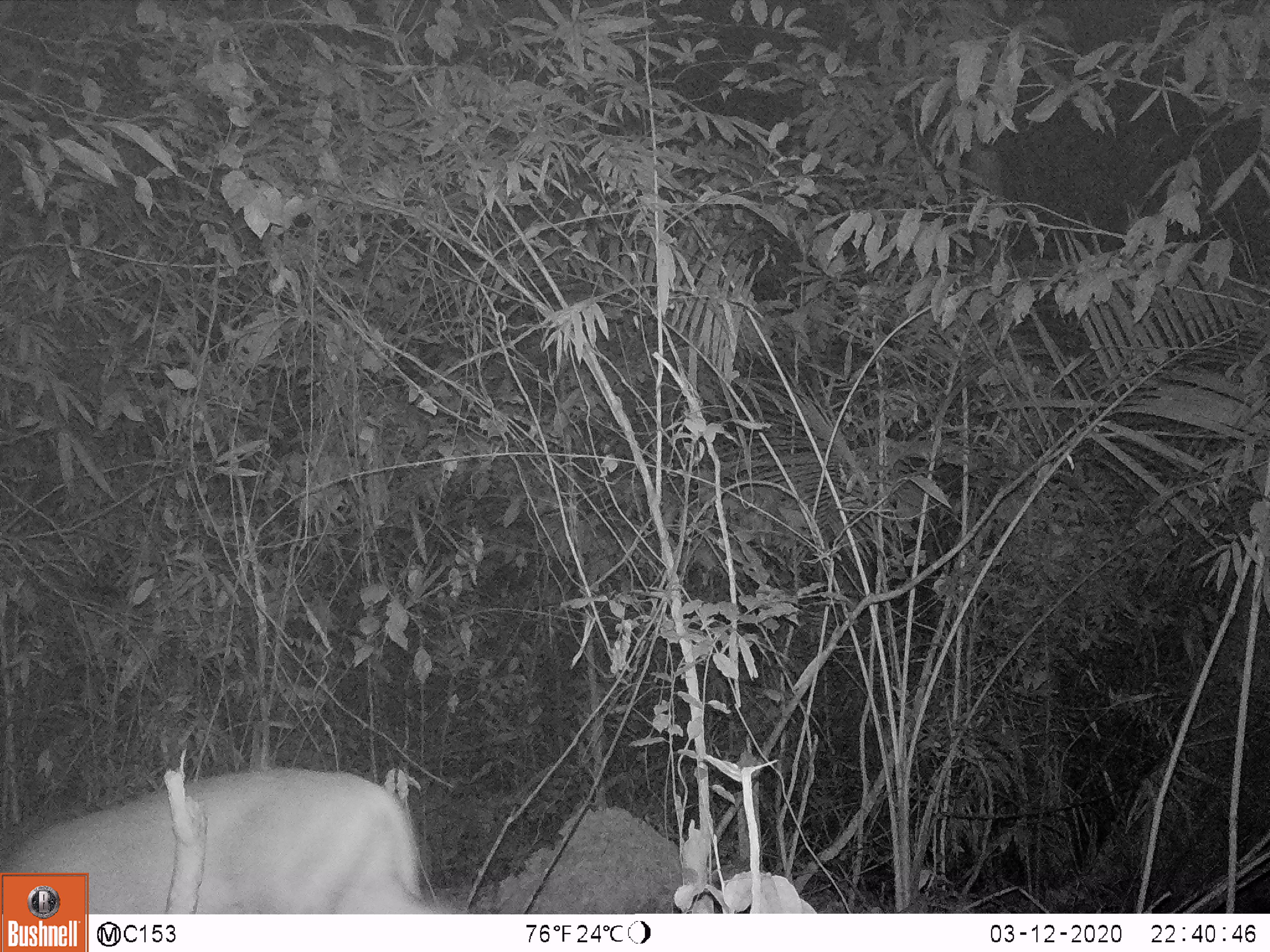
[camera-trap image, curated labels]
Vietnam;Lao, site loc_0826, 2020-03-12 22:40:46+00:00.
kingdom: Animalia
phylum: Chordata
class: Mammalia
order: Artiodactyla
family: Suidae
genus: Sus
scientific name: Sus scrofa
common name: eurasian wild pig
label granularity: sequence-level